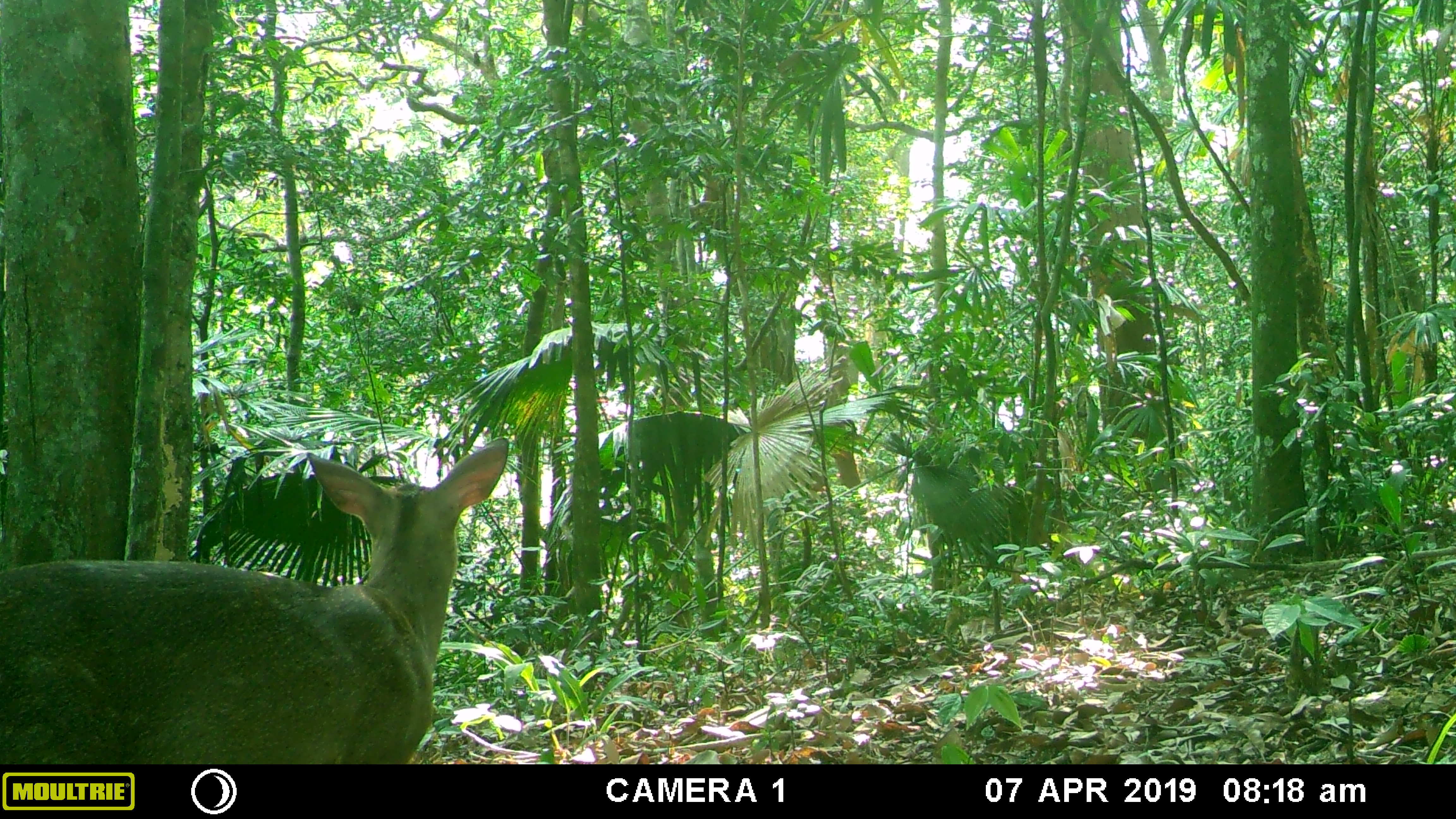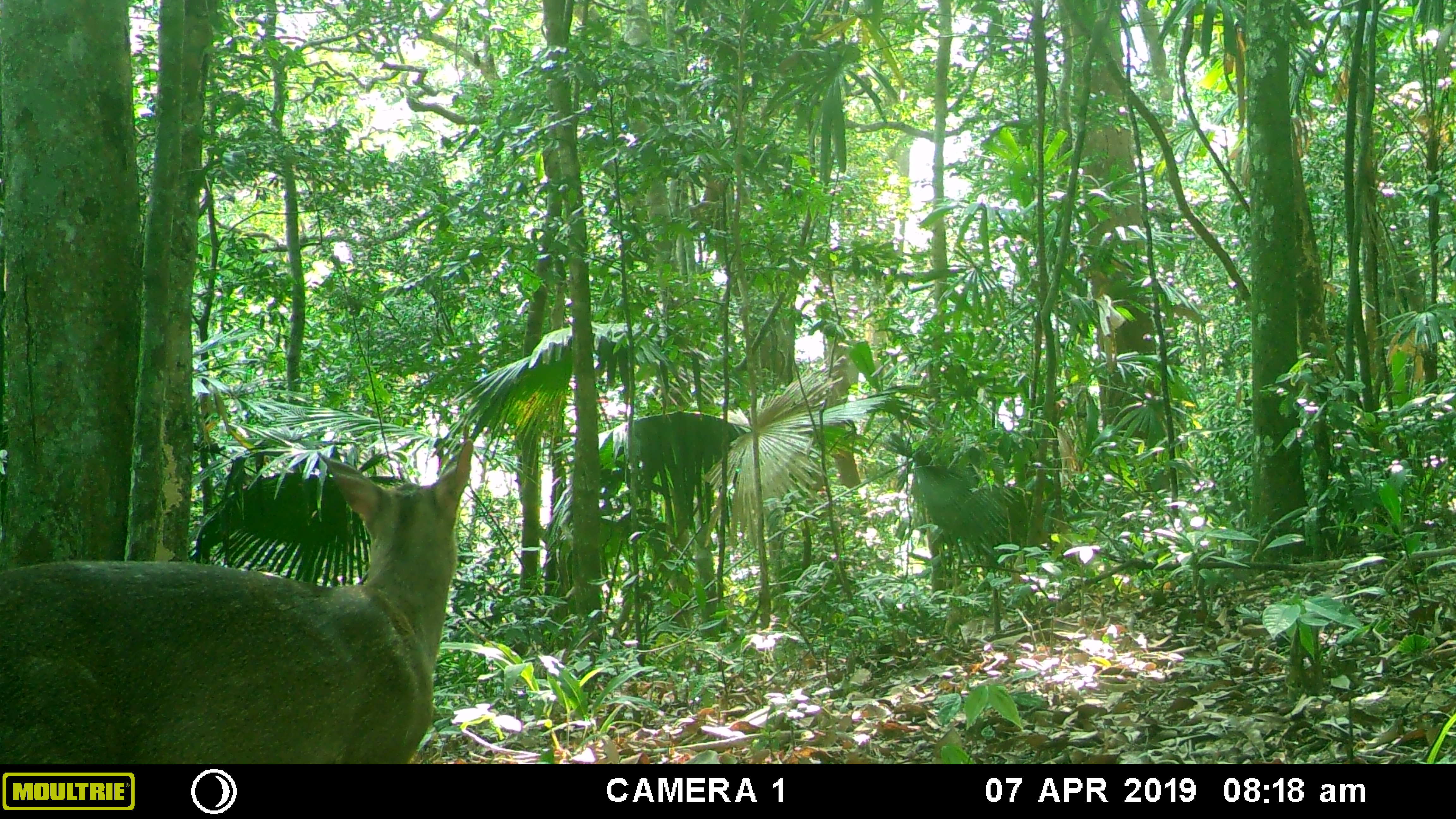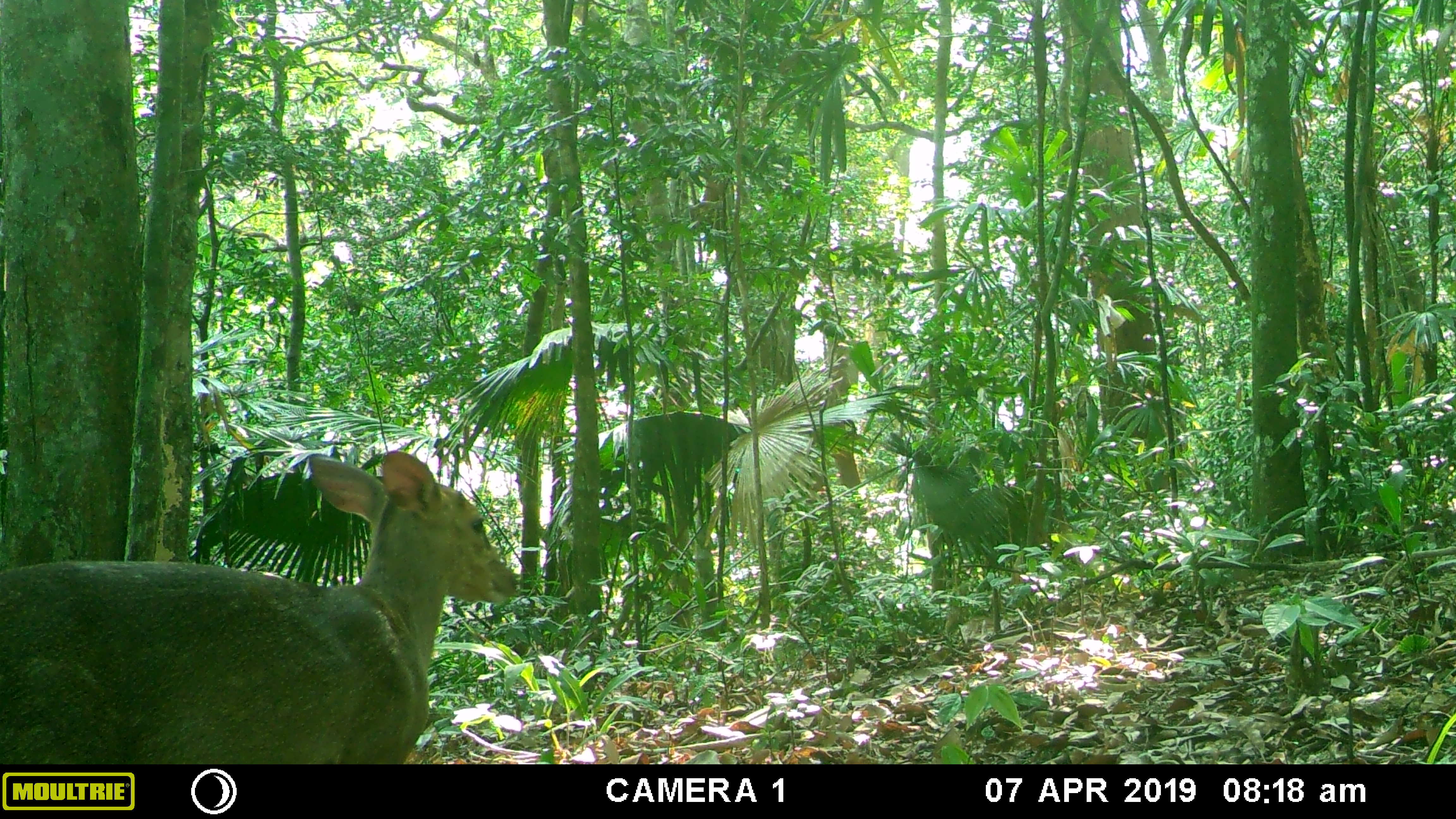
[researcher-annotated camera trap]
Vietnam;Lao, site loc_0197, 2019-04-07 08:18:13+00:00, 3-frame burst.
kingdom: Animalia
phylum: Chordata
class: Mammalia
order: Artiodactyla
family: Cervidae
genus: Muntiacus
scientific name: Muntiacus vuquangensis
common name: large-antlered muntjac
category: large antlered muntjac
Large antlered muntjac (large-antlered muntjac) (Muntiacus vuquangensis). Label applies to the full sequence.